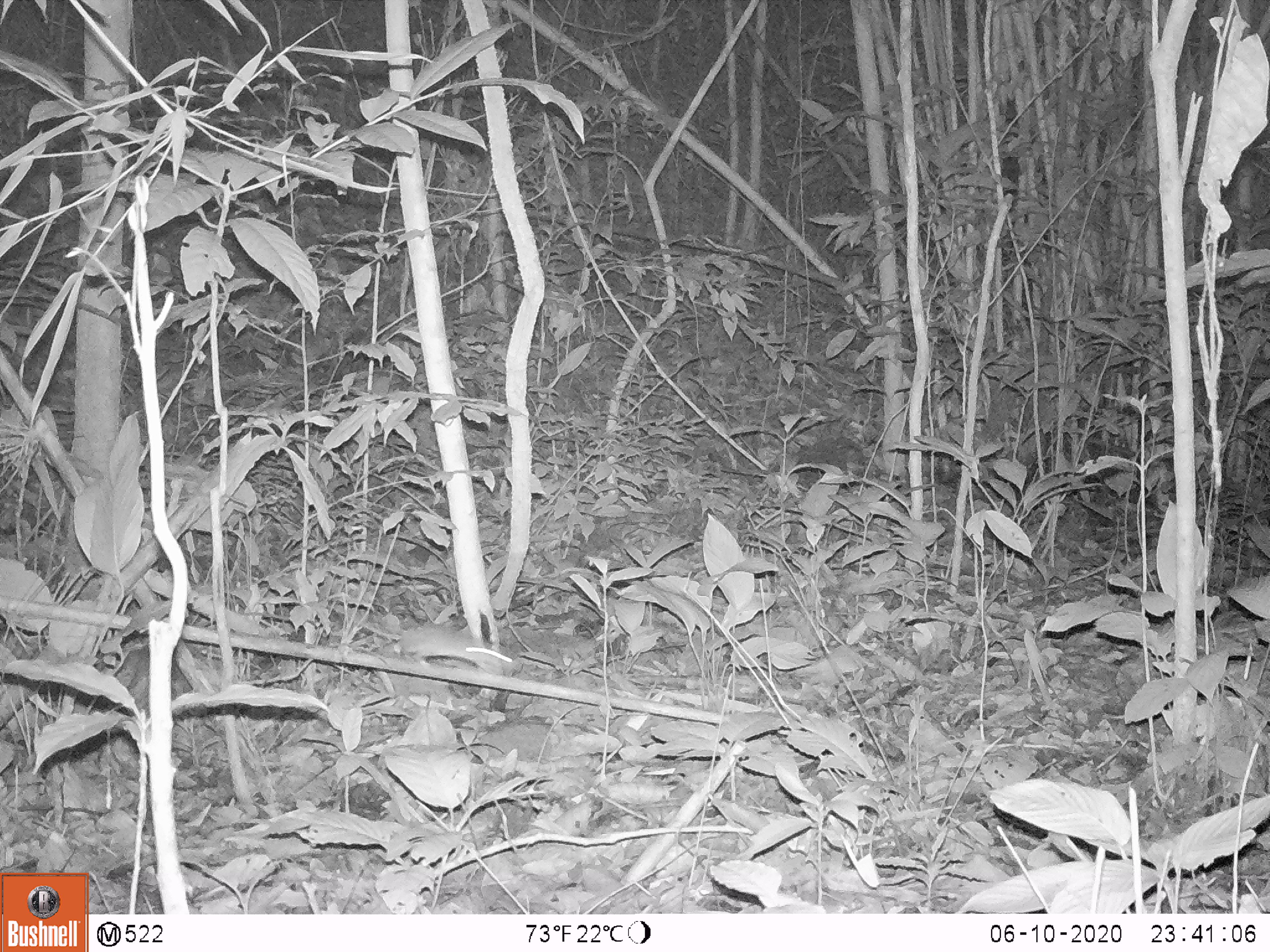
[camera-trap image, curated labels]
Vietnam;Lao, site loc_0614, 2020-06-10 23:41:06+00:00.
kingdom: Animalia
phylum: Chordata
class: Mammalia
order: Rodentia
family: Muridae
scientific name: Muridae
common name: old-world mice and rats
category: unidentified murid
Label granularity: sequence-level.